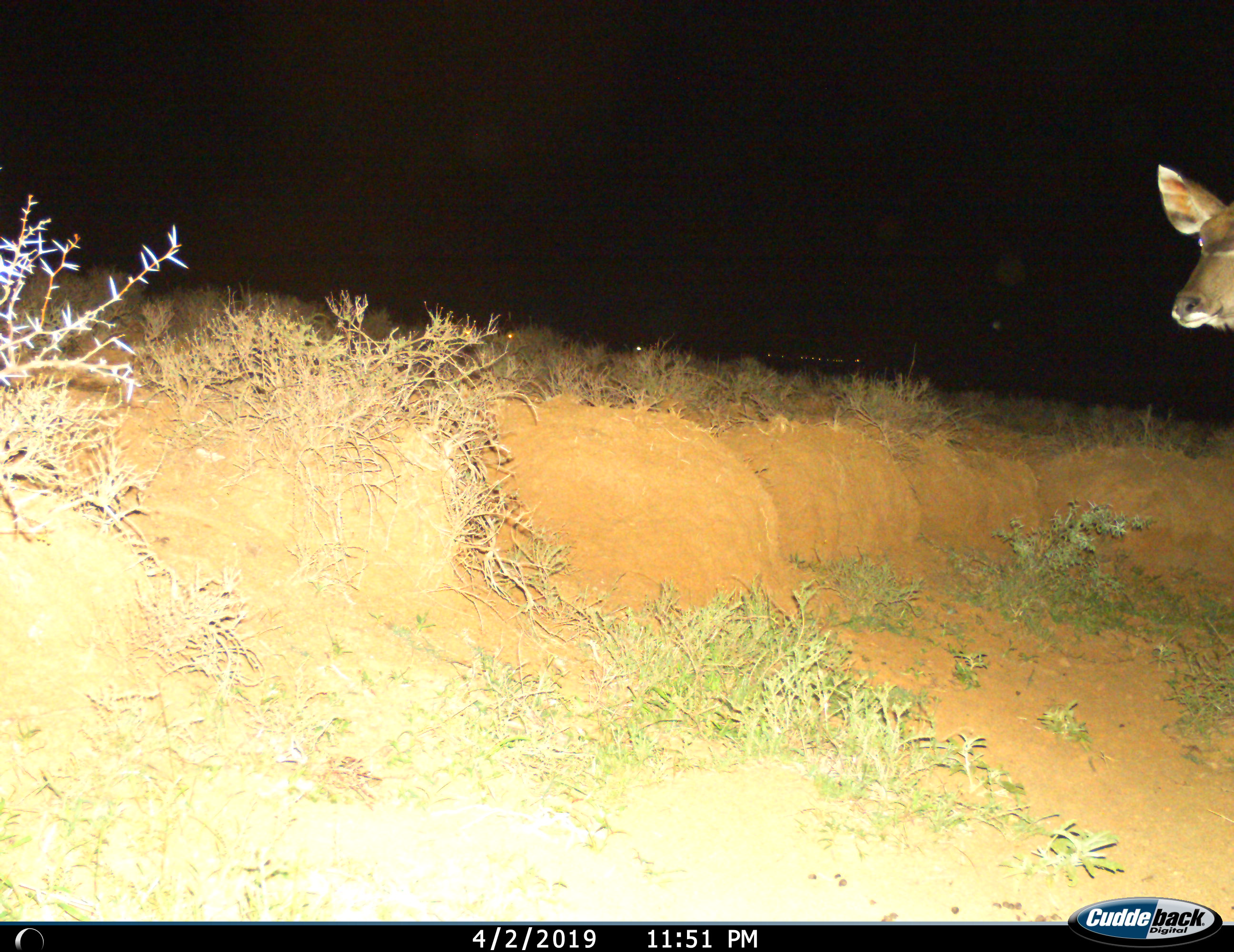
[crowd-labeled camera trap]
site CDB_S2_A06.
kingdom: Animalia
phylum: Chordata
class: Mammalia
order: Artiodactyla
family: Bovidae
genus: Tragelaphus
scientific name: Tragelaphus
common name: kudu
Kudu (Tragelaphus), count 1. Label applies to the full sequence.